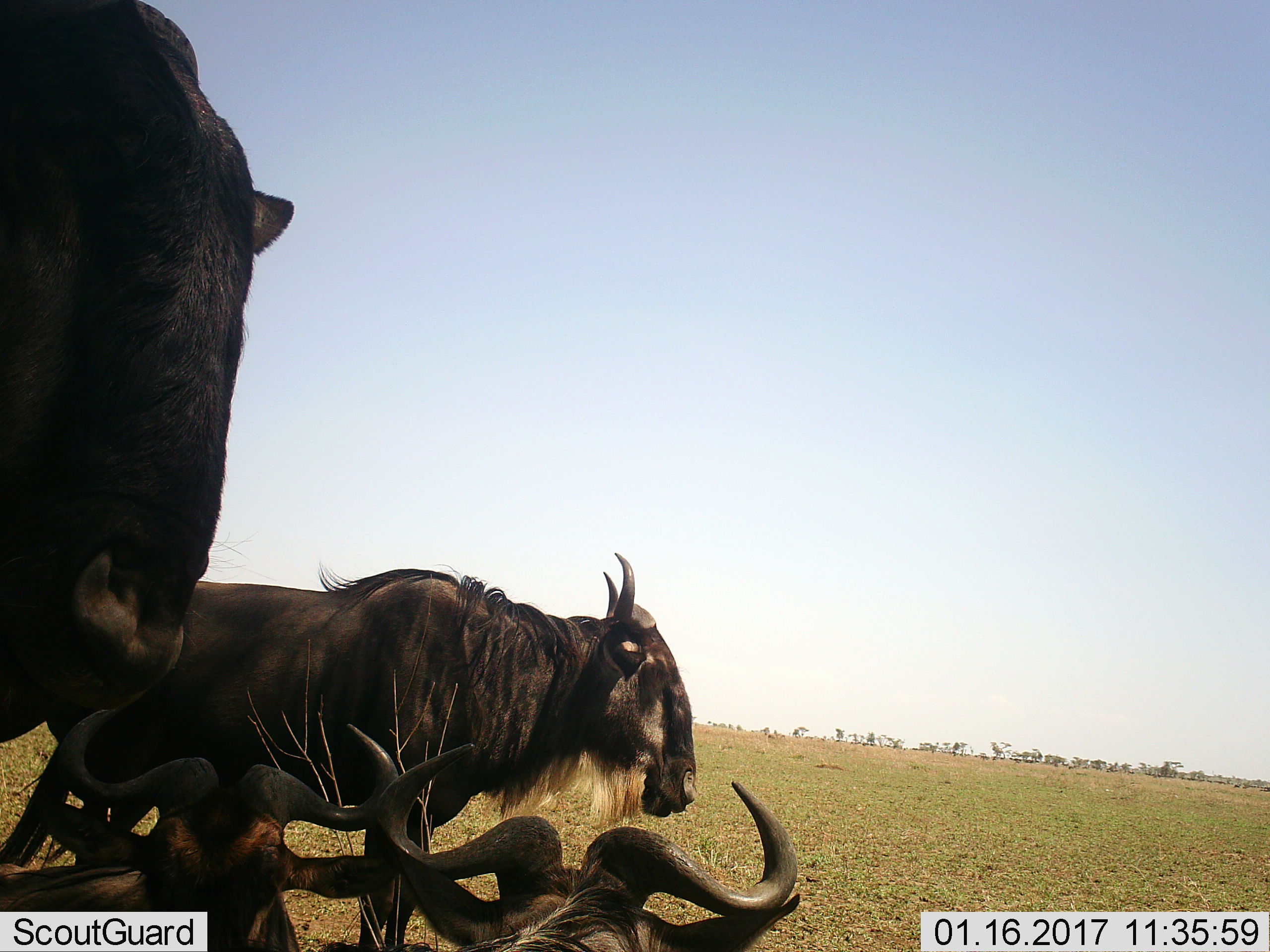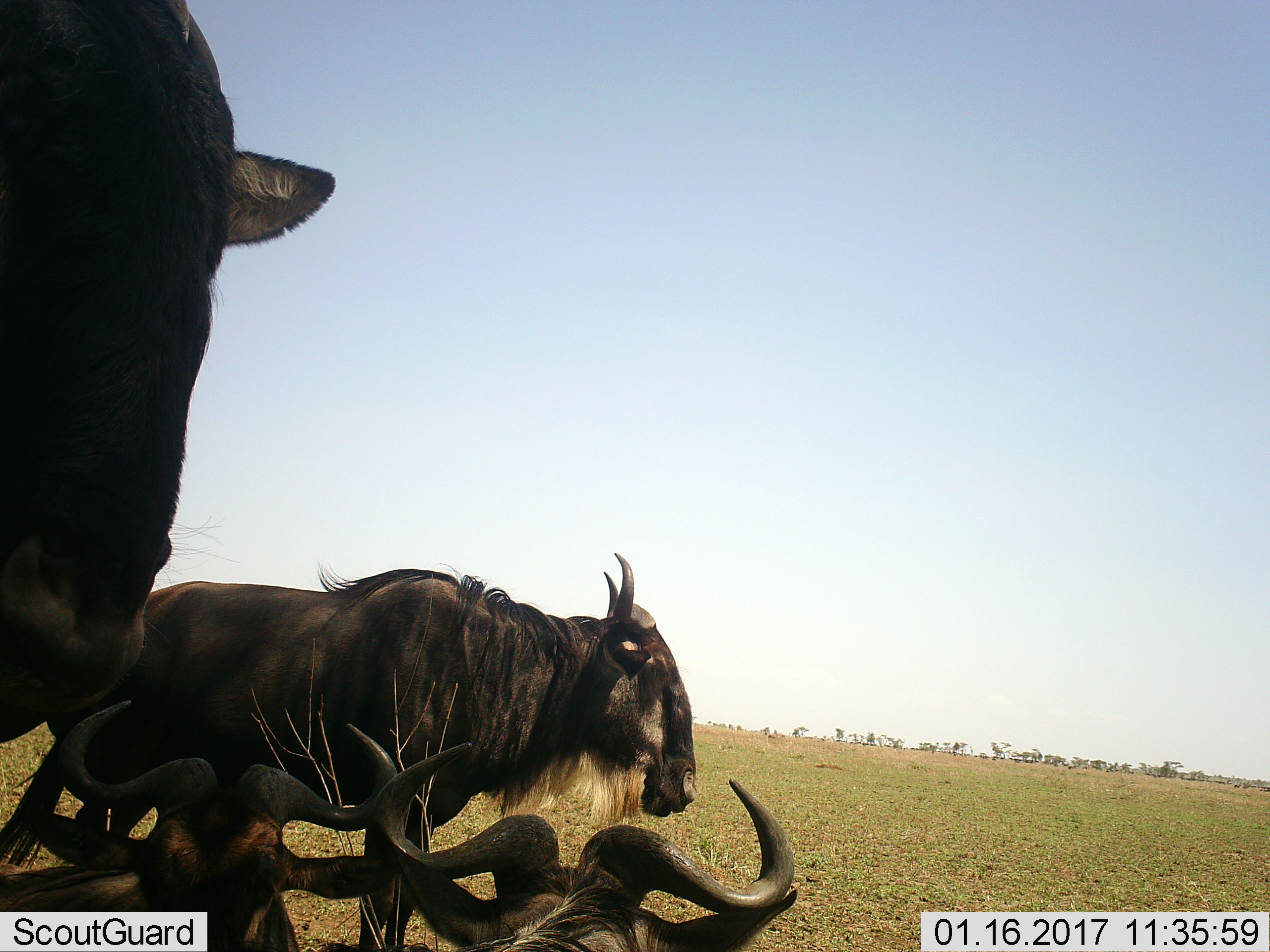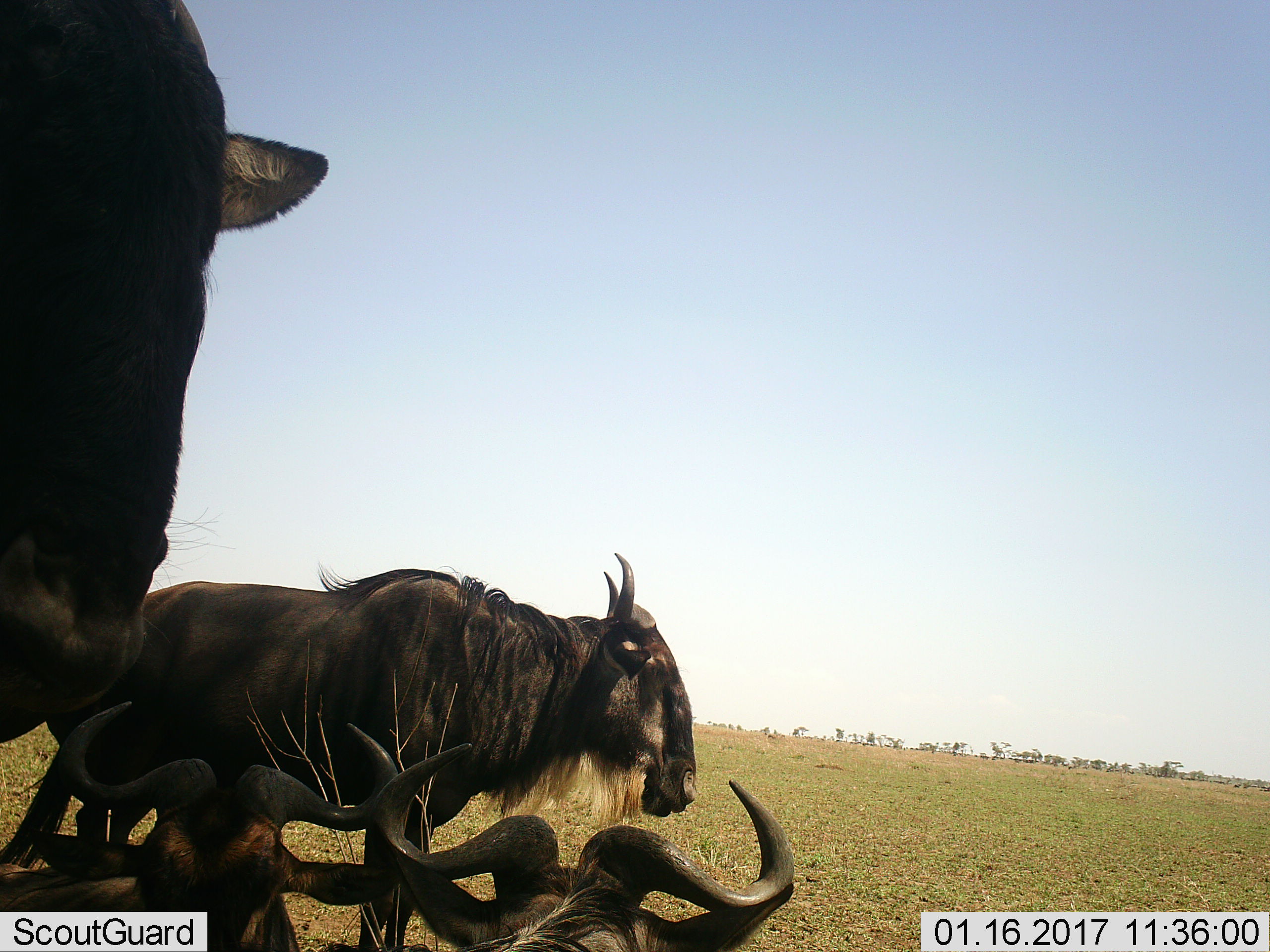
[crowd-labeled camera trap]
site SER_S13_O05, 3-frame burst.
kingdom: Animalia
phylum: Chordata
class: Mammalia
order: Artiodactyla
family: Bovidae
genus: Connochaetes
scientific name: Connochaetes taurinus taurinus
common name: blue wildebeest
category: wildebeestblue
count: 4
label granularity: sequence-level